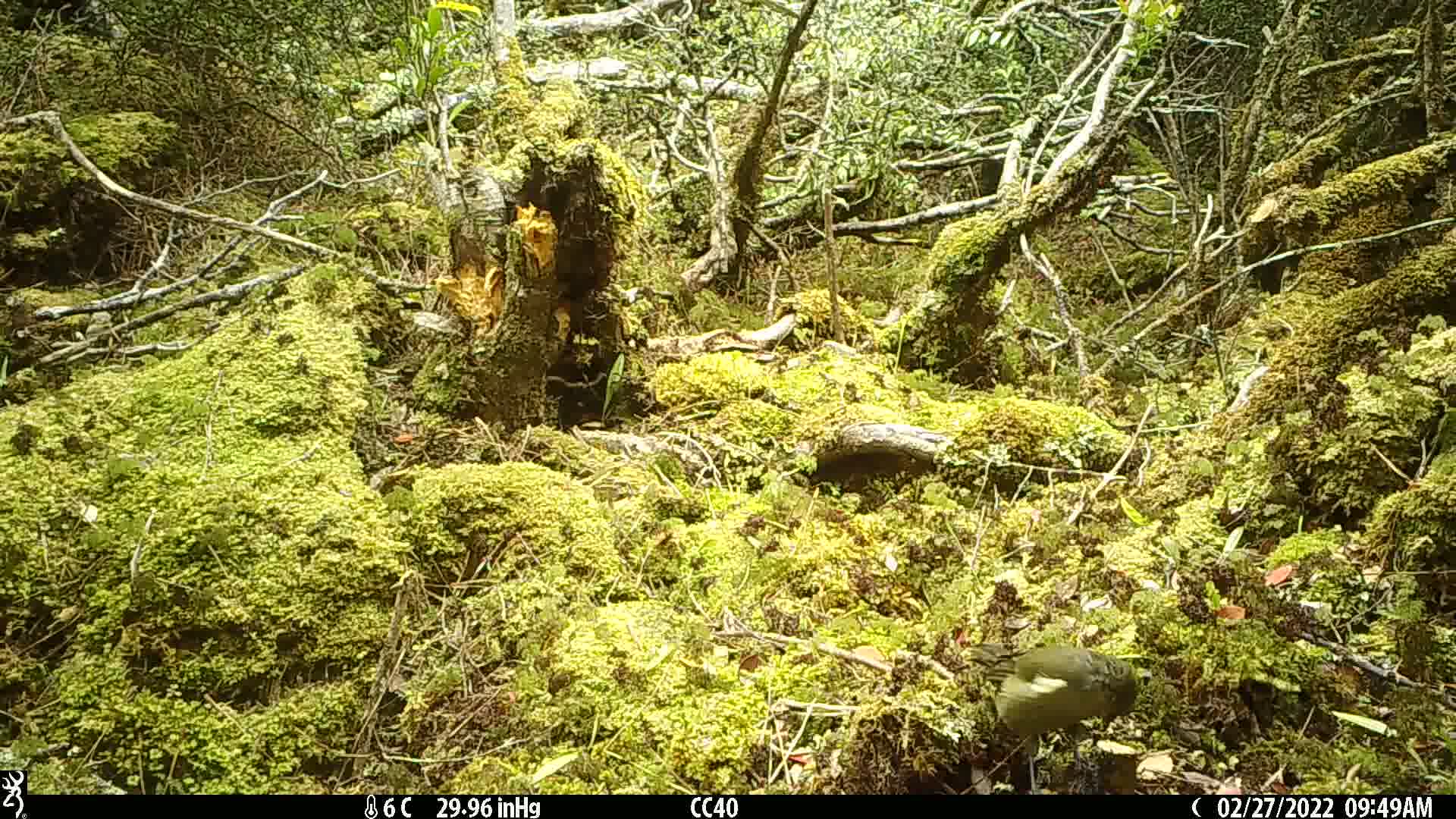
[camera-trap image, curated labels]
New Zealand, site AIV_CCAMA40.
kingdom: Animalia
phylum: Chordata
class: Aves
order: Passeriformes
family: Meliphagidae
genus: Anthornis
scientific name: Anthornis melanura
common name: new zealand bellbird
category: bellbird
Bellbird (new zealand bellbird) (Anthornis melanura).